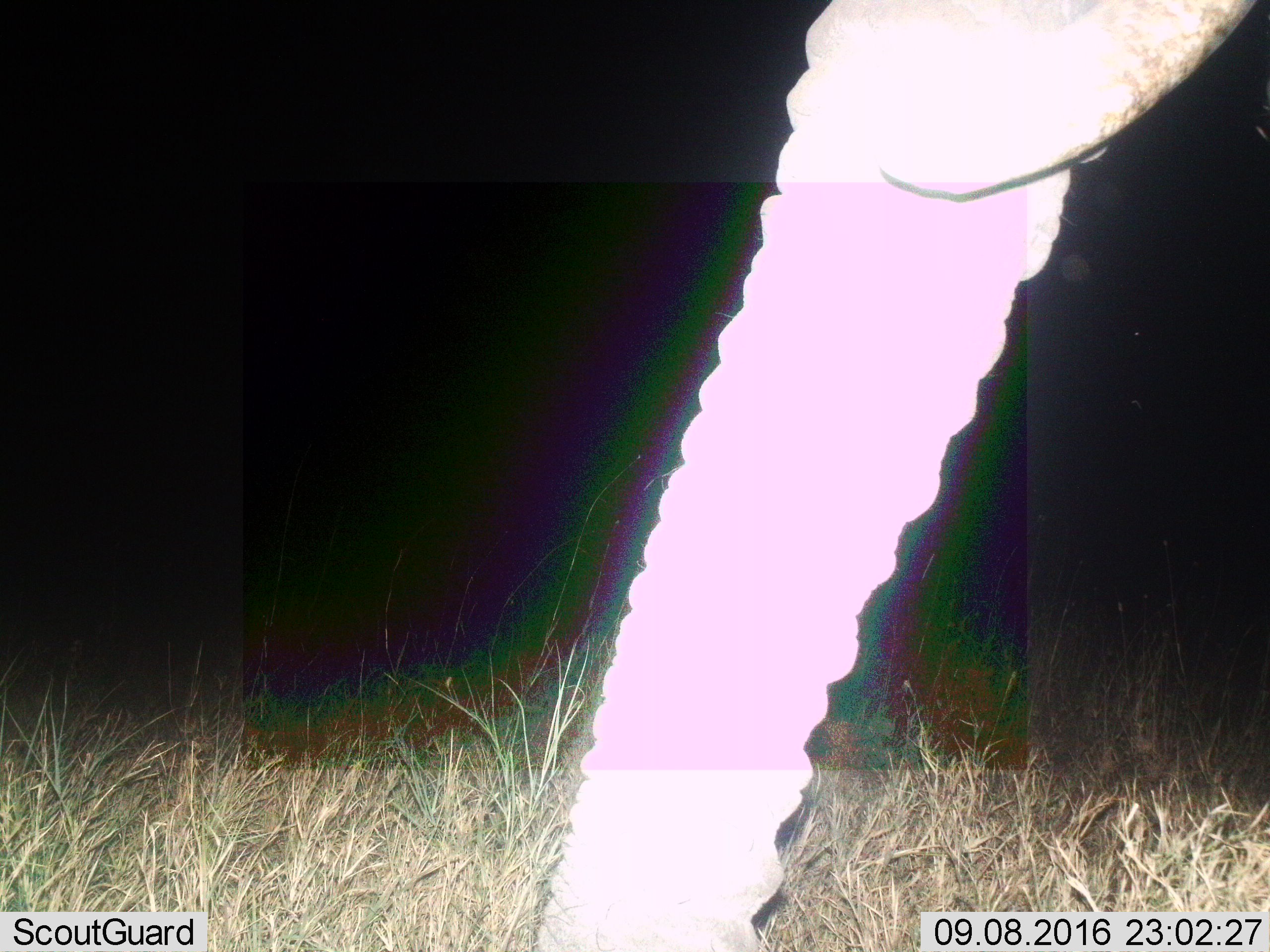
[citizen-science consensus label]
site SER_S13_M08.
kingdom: Animalia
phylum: Chordata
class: Mammalia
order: Proboscidea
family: Elephantidae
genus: Loxodonta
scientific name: Loxodonta africana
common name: african bush elephant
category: elephant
Elephant (african bush elephant) (Loxodonta africana), count 1. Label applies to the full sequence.